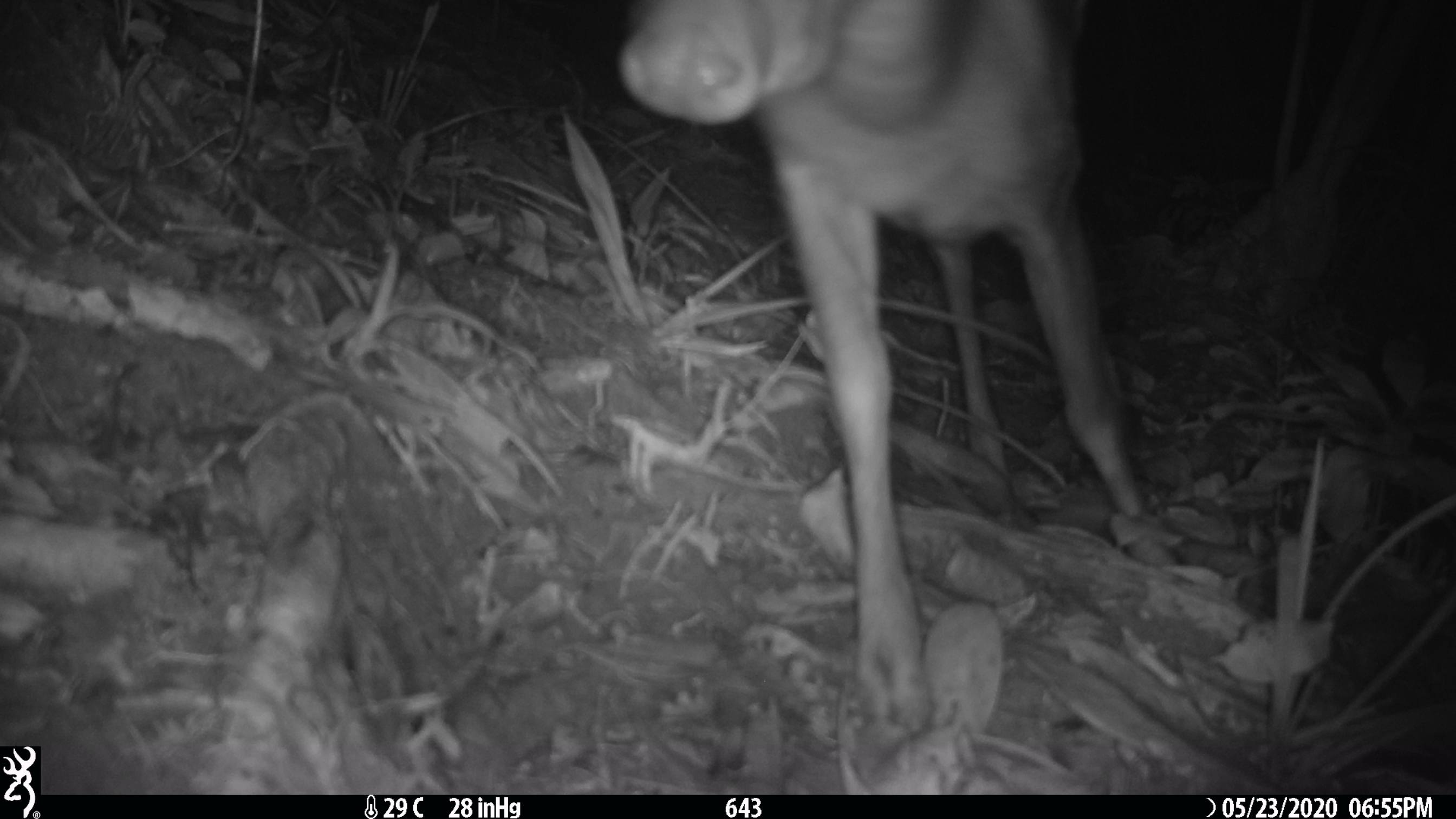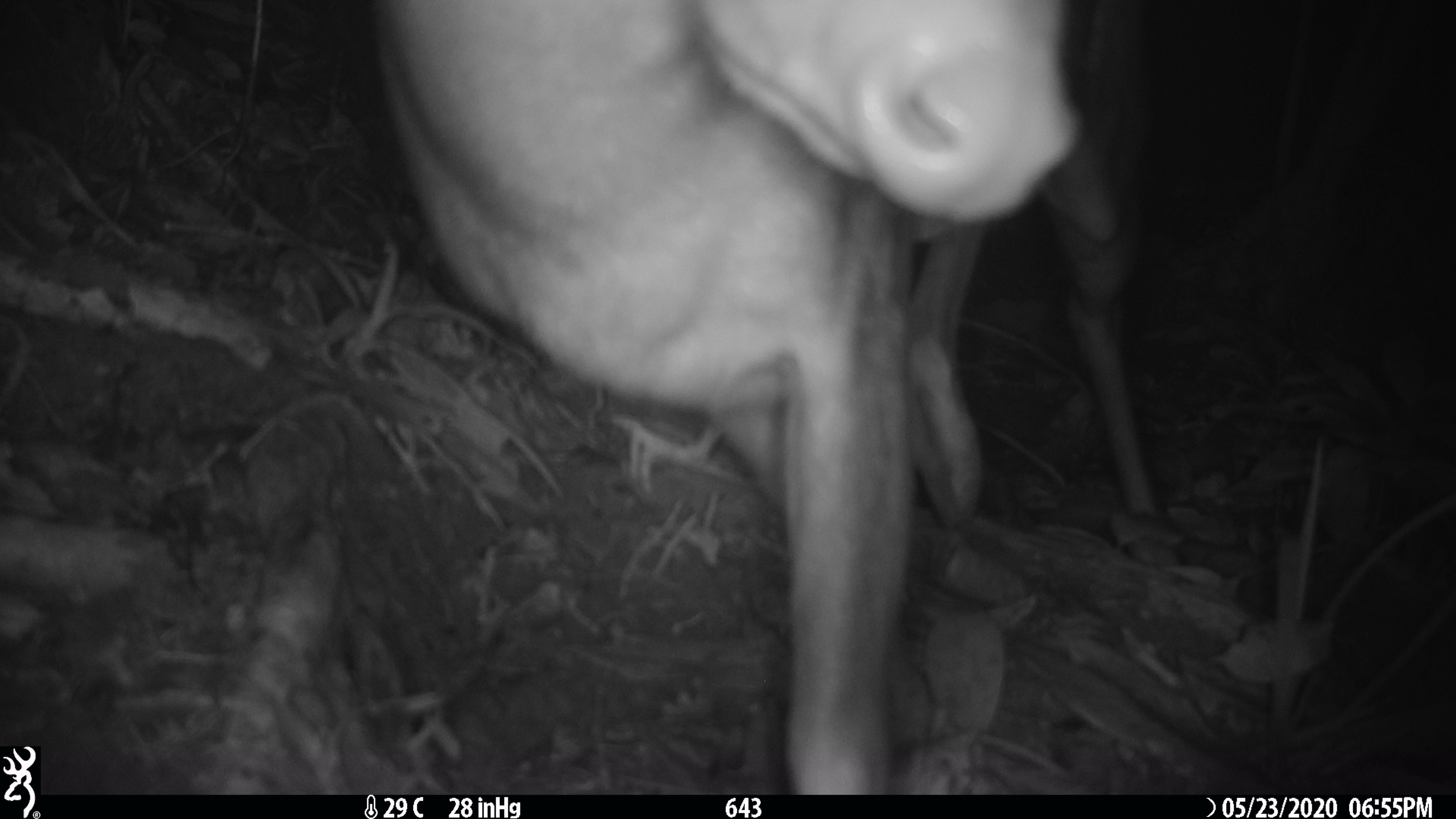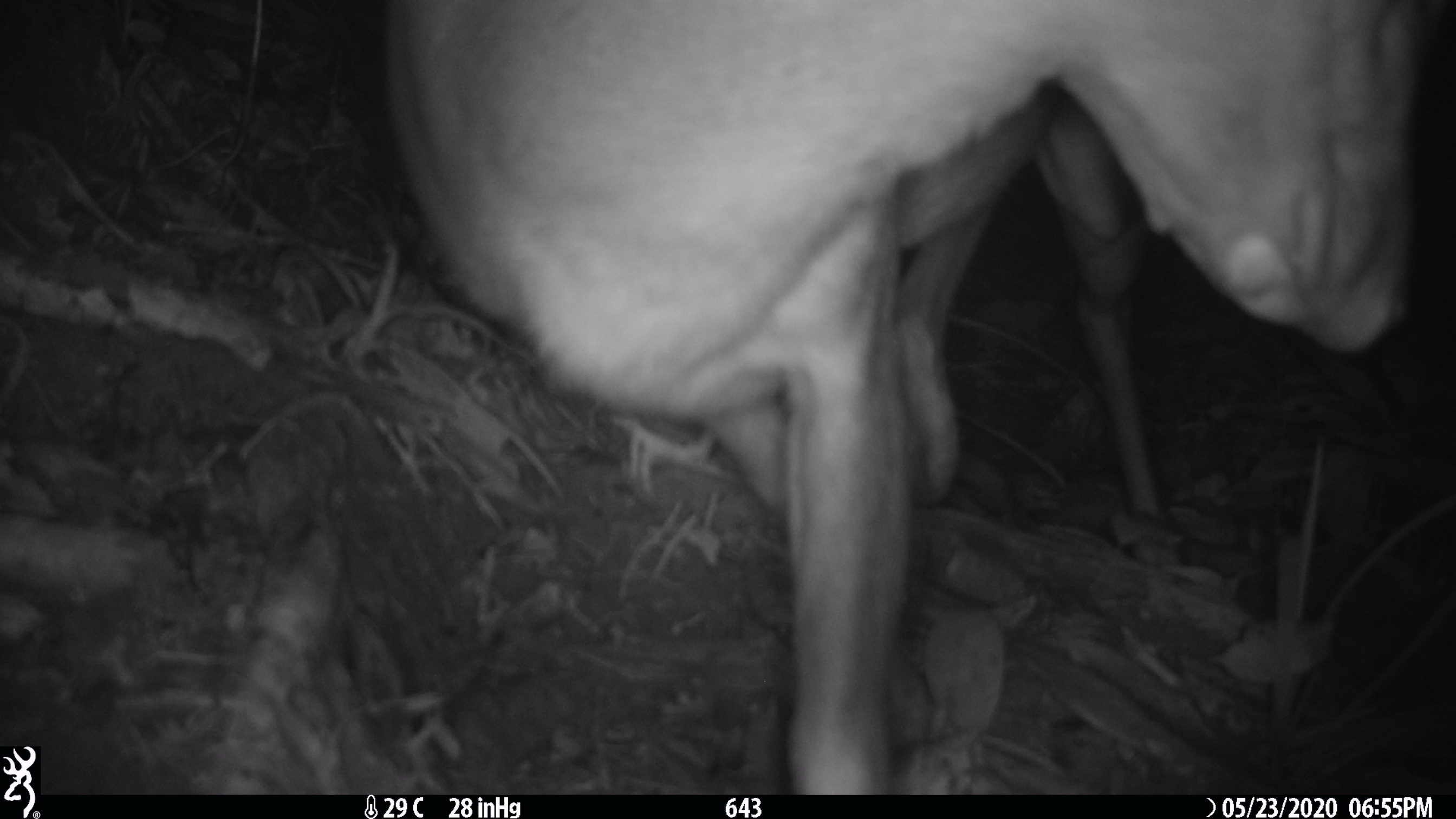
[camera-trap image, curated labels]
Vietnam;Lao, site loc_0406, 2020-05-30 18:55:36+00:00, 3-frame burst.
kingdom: Animalia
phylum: Chordata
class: Mammalia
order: Artiodactyla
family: Cervidae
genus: Muntiacus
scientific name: Muntiacus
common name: muntjacs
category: unidentified muntjac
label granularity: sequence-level